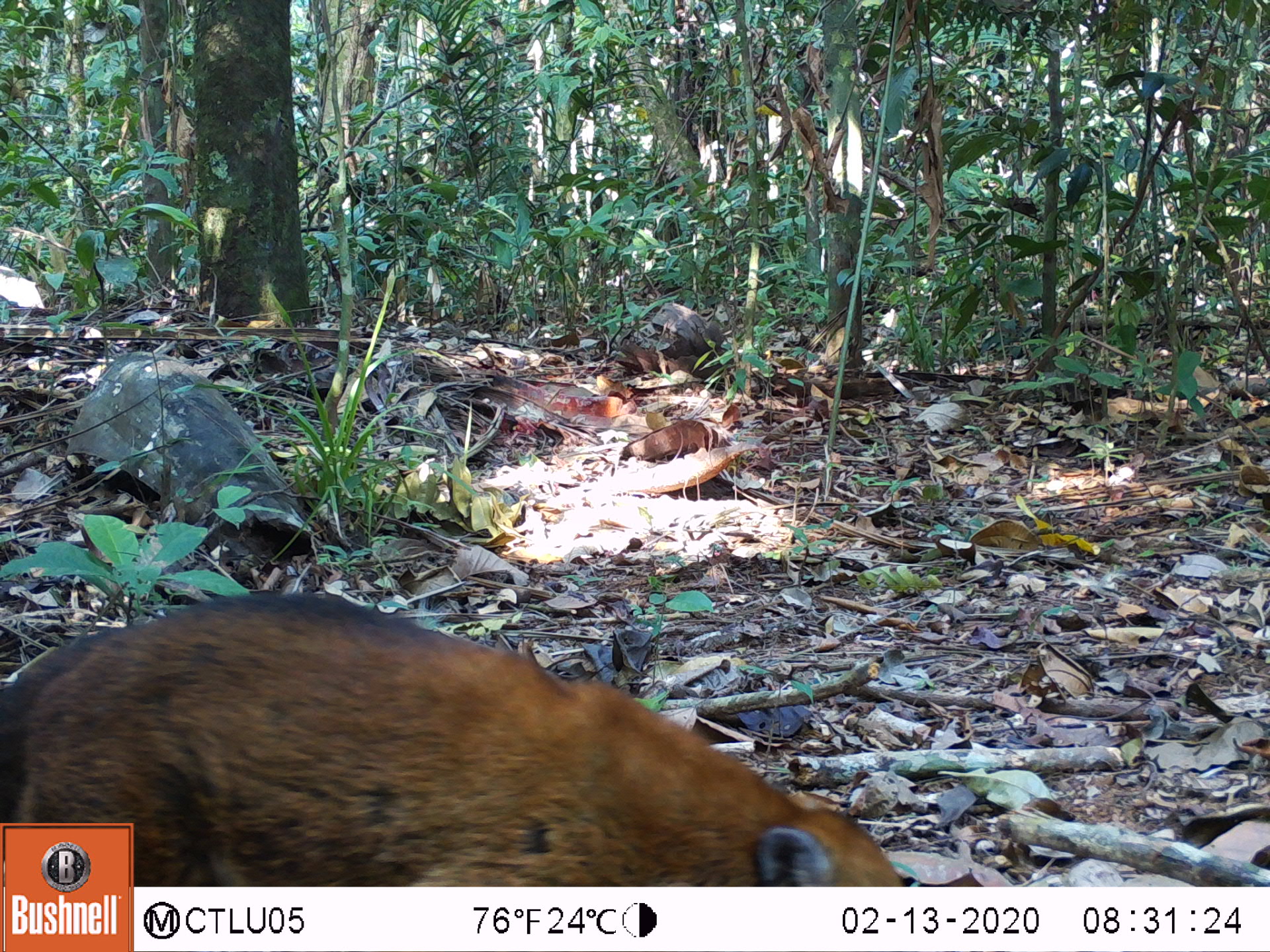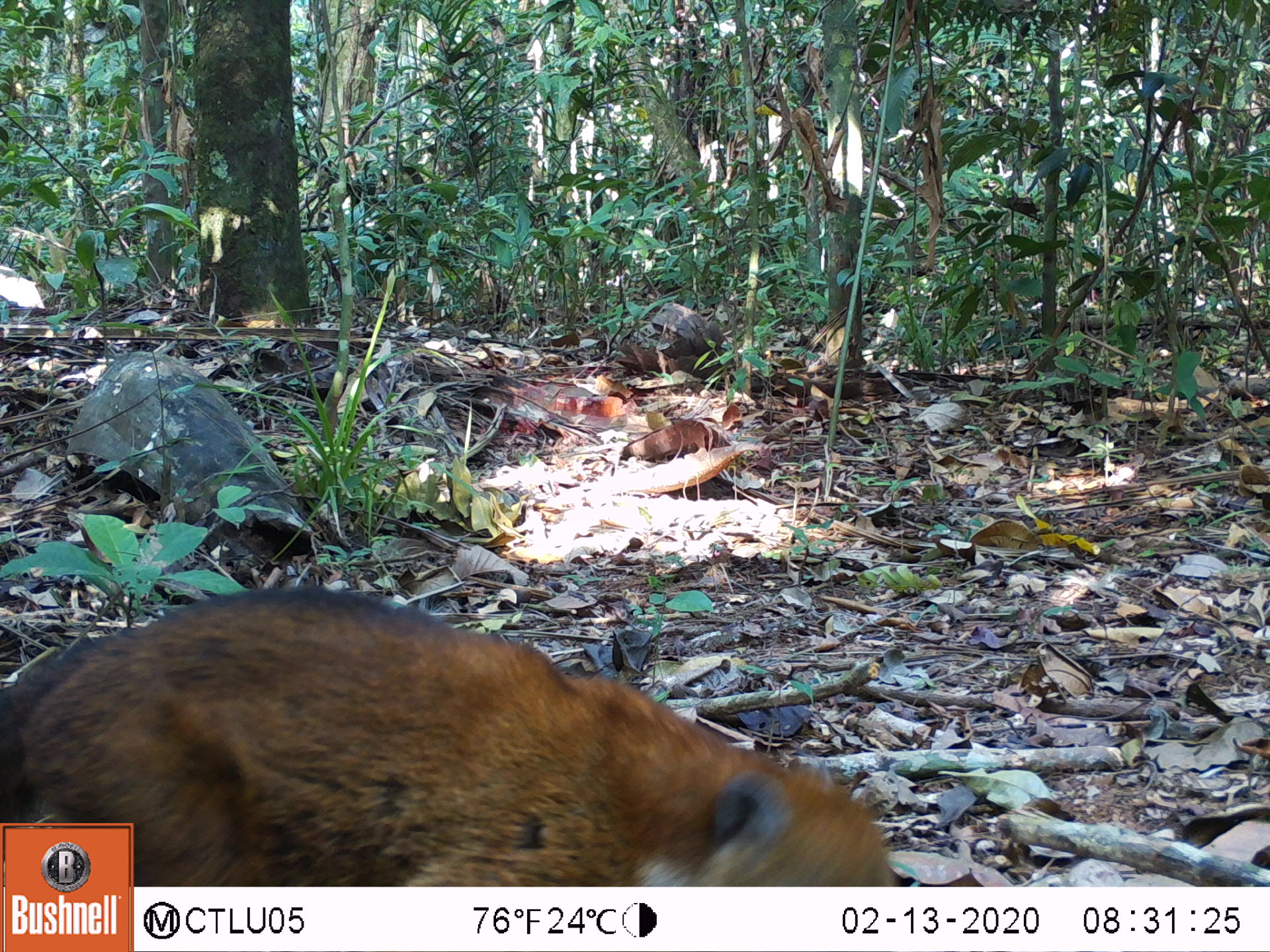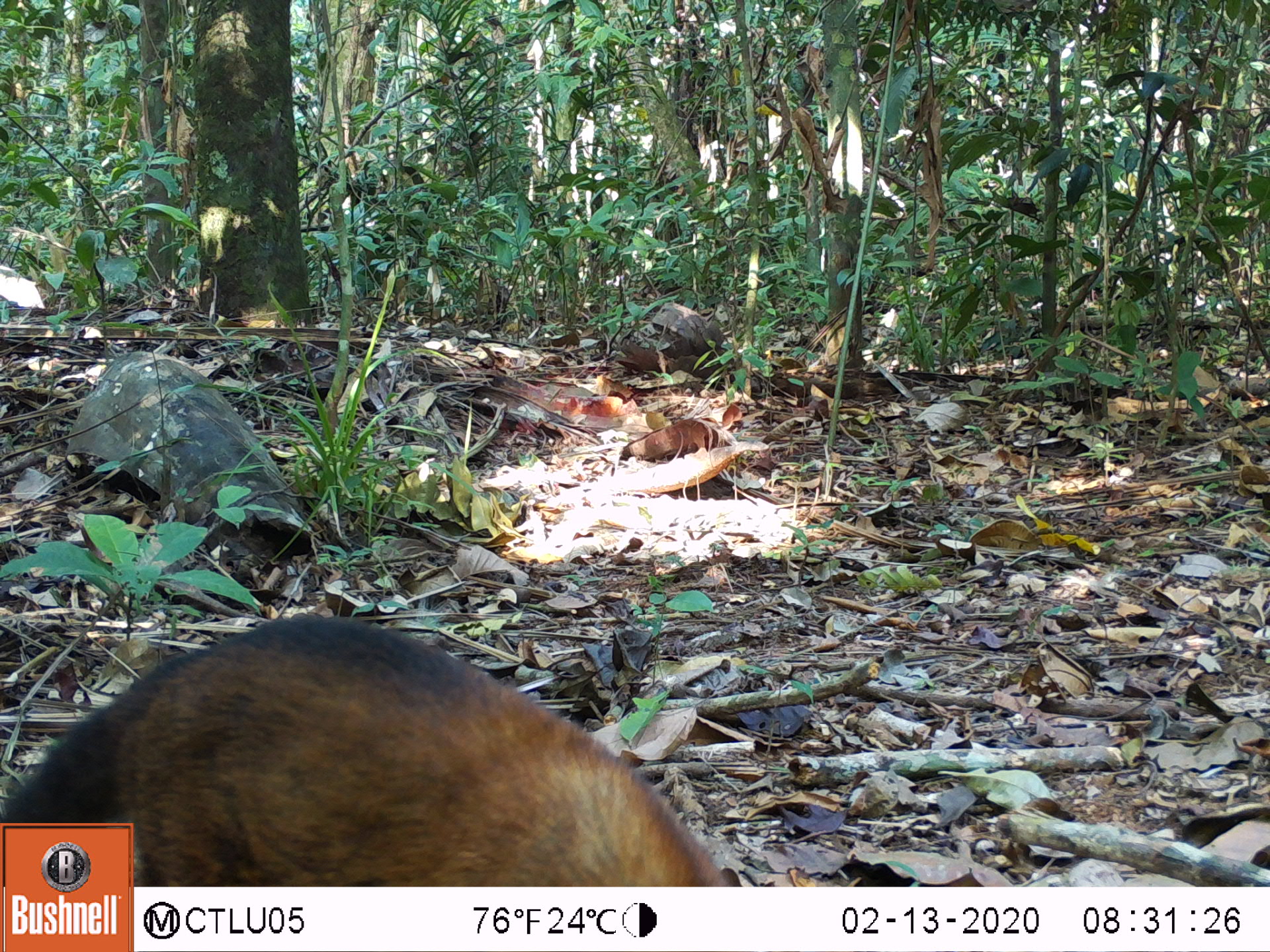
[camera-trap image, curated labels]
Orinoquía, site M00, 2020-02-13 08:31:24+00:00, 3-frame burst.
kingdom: Animalia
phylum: Chordata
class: Mammalia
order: Carnivora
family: Procyonidae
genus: Nasua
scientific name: Nasua nasua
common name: south american coati